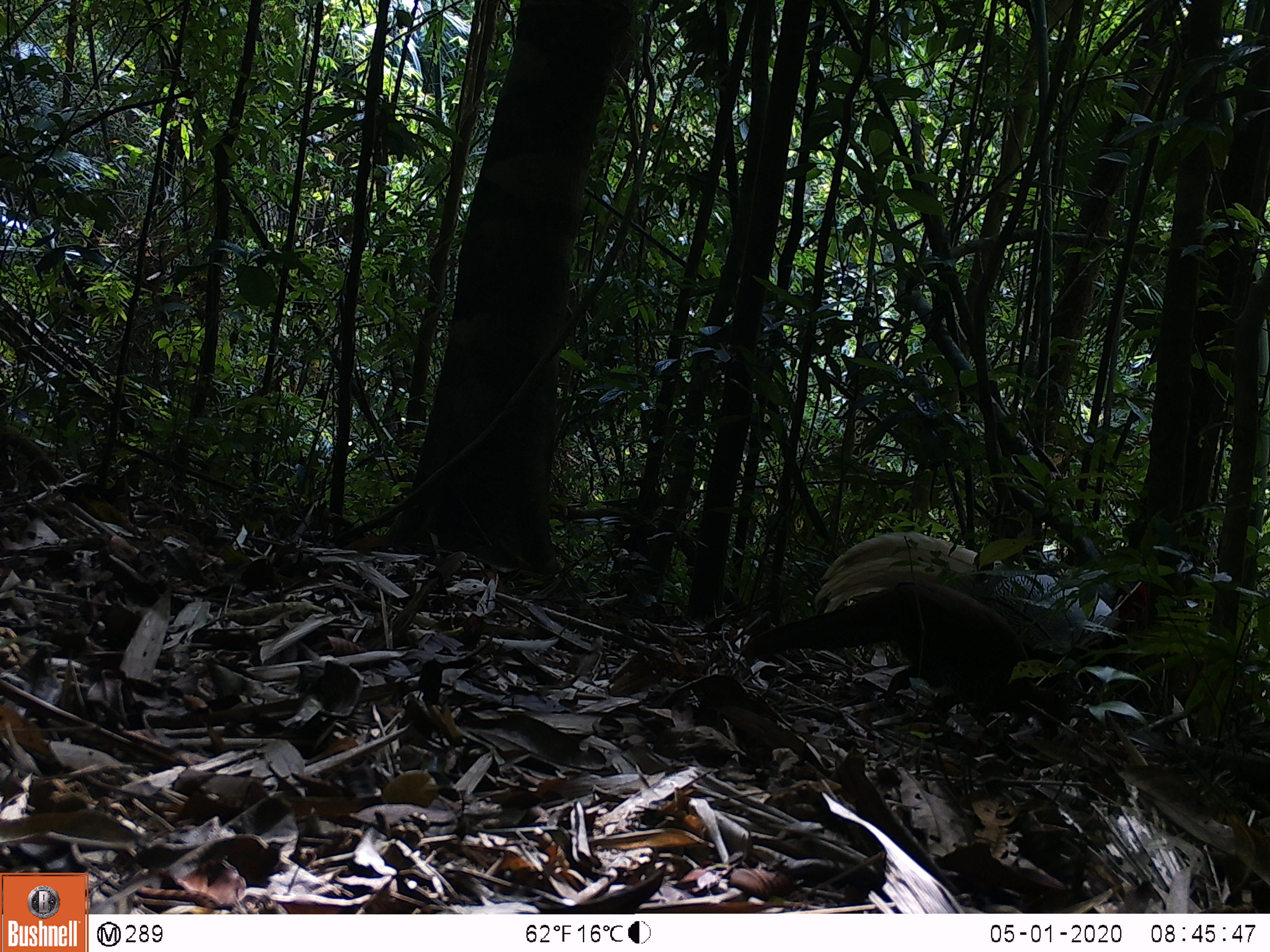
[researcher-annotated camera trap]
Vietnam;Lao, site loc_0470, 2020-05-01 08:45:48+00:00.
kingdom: Animalia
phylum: Chordata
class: Aves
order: Galliformes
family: Phasianidae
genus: Lophura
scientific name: Lophura nycthemera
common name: silver pheasant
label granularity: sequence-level